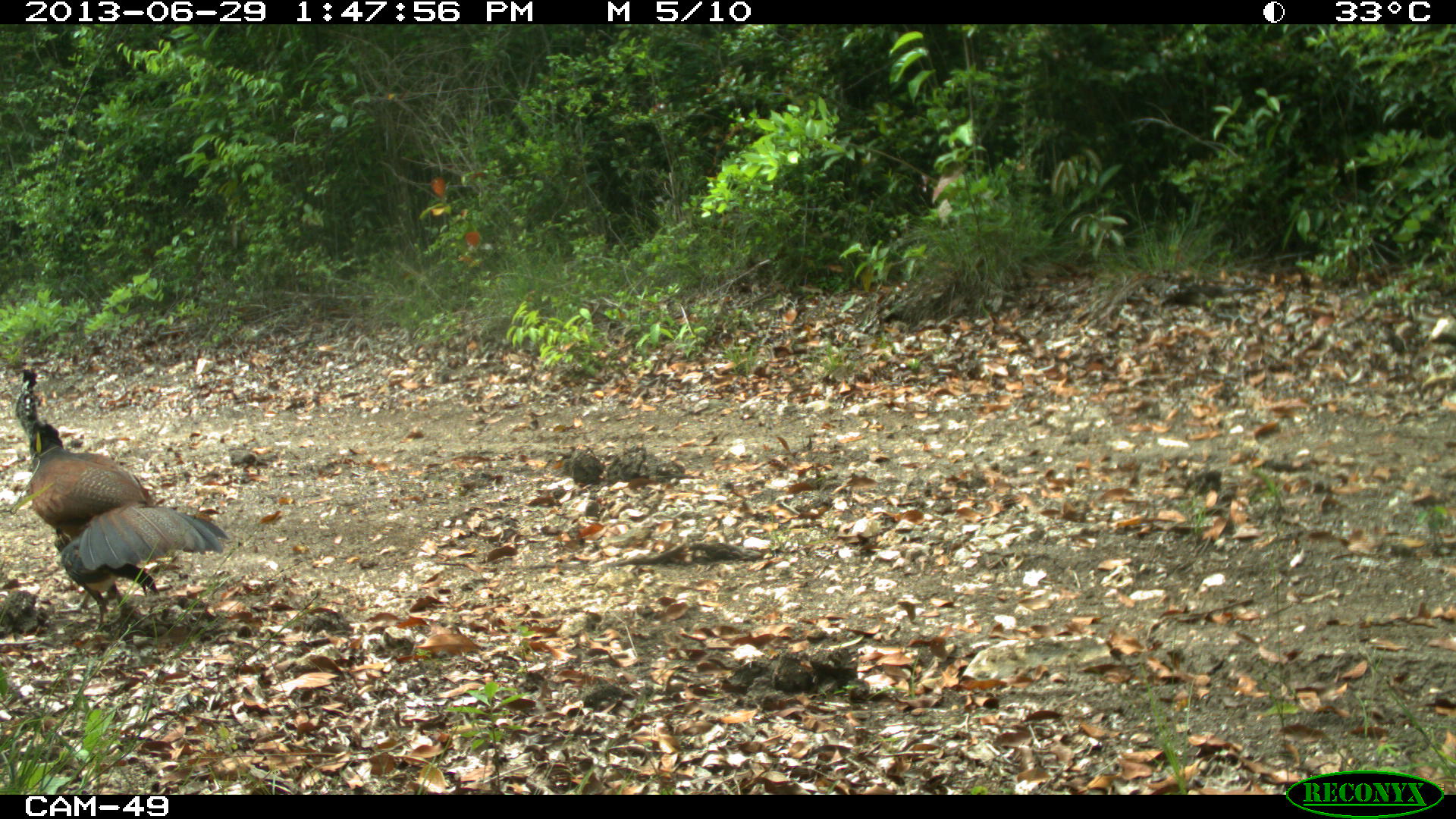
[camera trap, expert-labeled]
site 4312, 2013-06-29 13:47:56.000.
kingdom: Animalia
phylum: Chordata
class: Aves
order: Galliformes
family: Cracidae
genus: Crax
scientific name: Crax rubra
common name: great curassow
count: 2